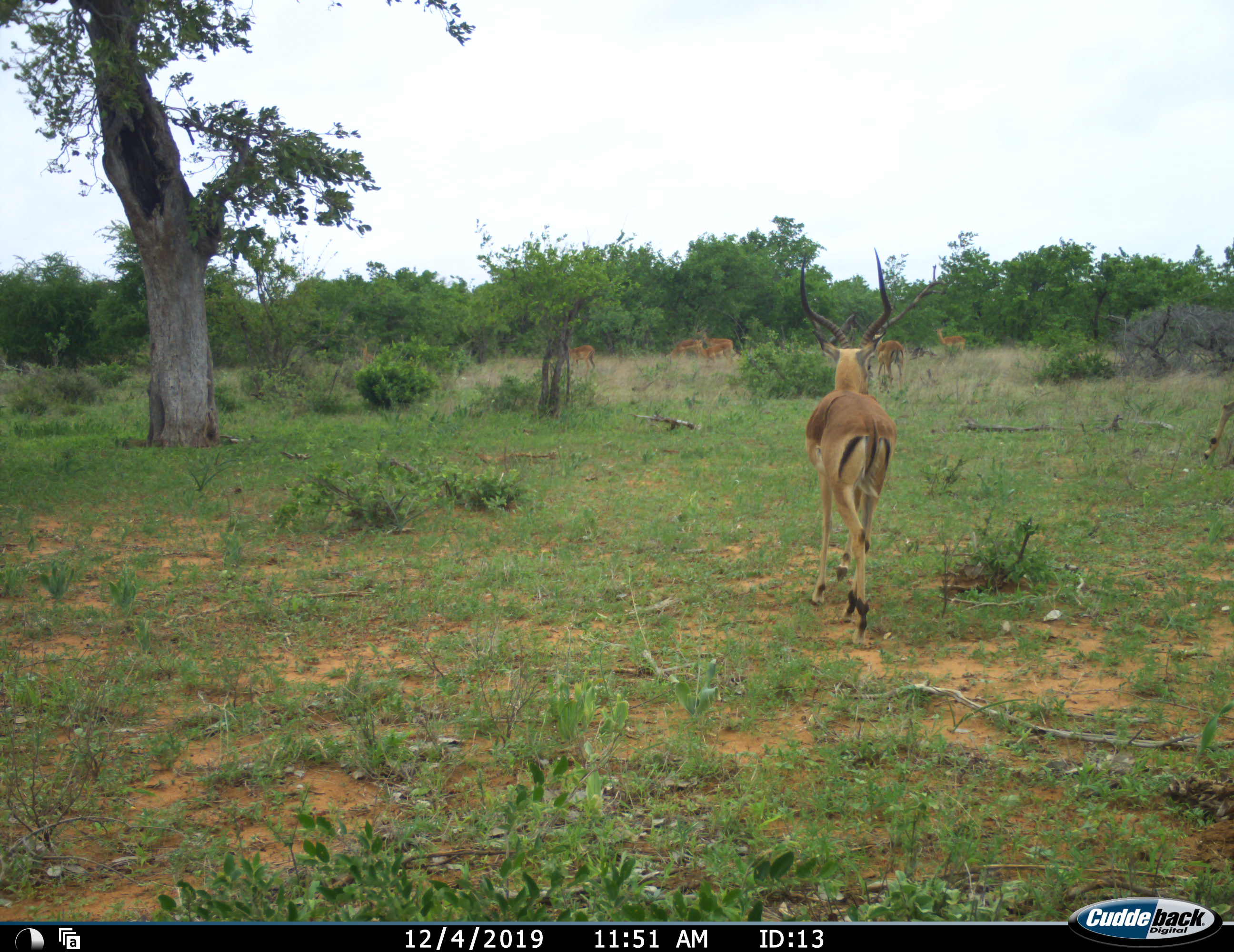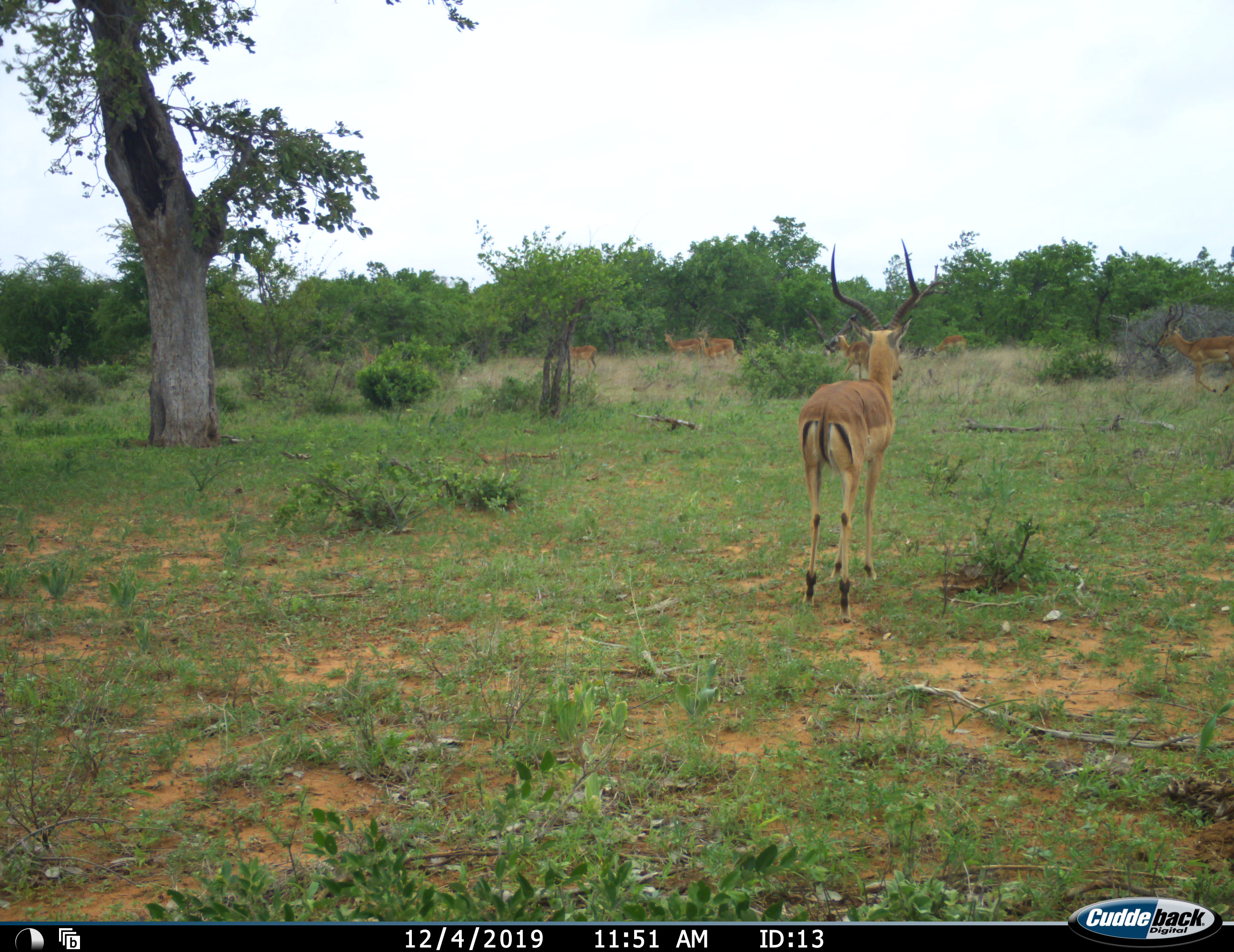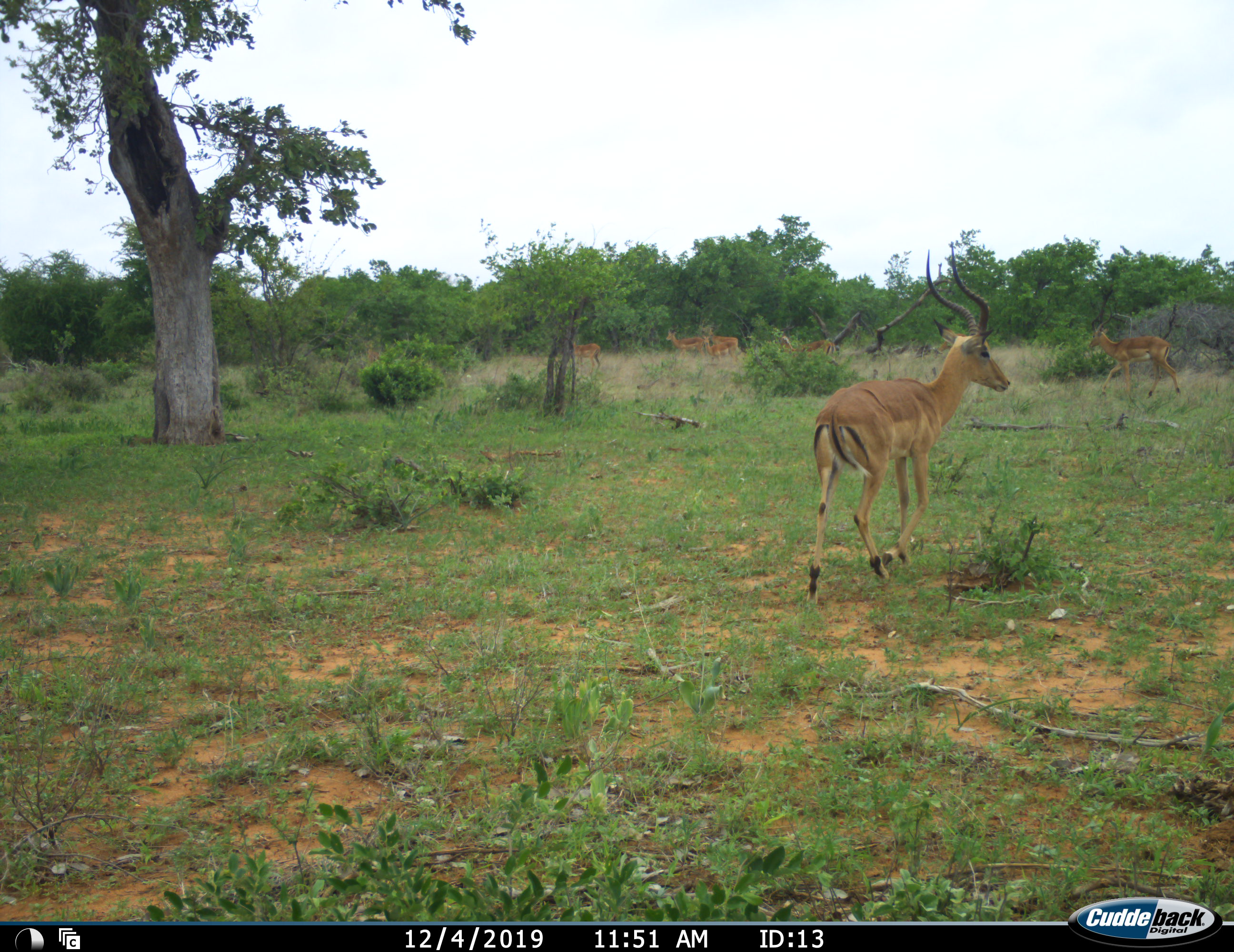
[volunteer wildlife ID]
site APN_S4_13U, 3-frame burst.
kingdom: Animalia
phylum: Chordata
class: Mammalia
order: Artiodactyla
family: Bovidae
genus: Aepyceros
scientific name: Aepyceros melampus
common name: impala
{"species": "impala (Aepyceros melampus)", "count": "7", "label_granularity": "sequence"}